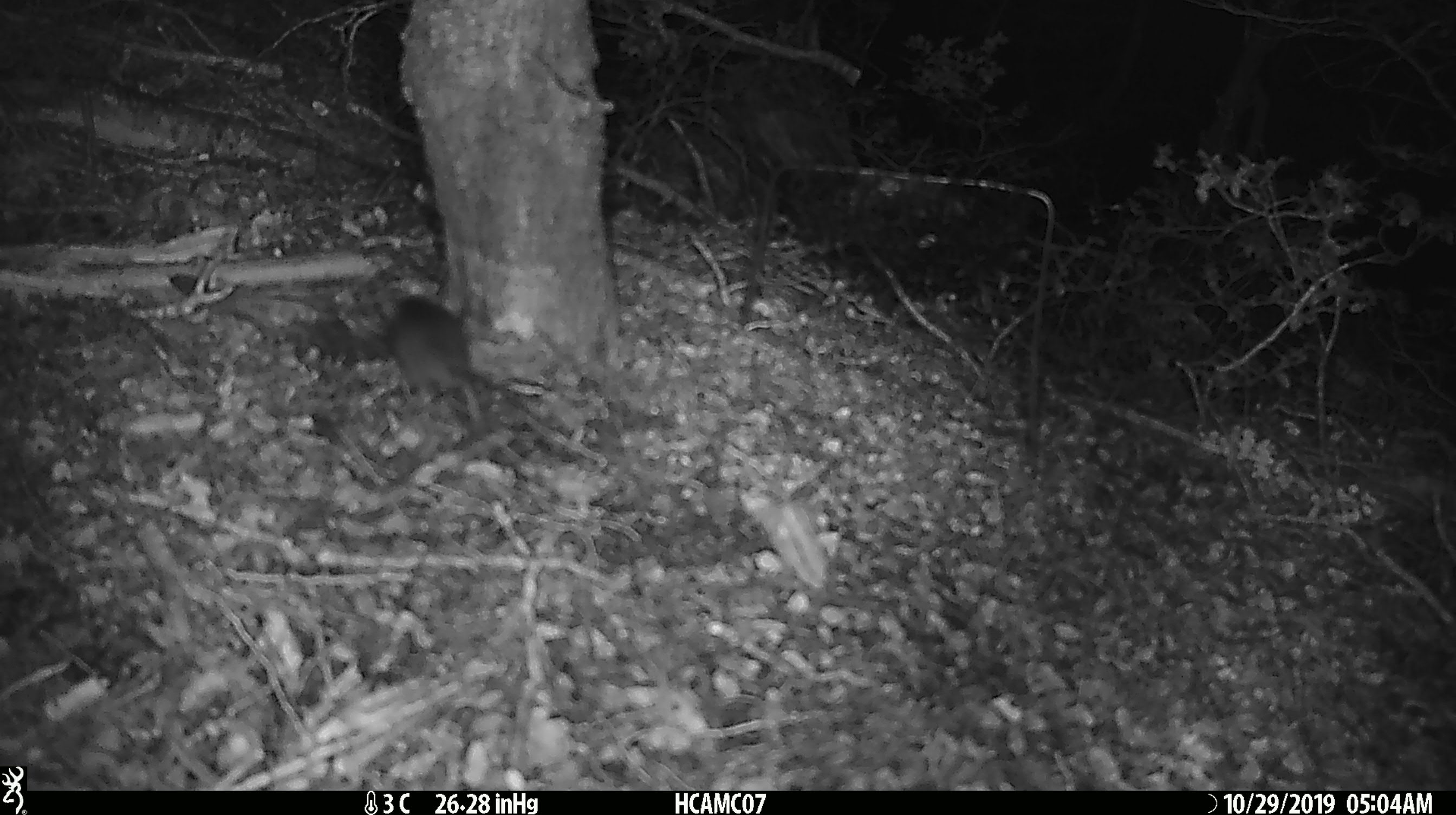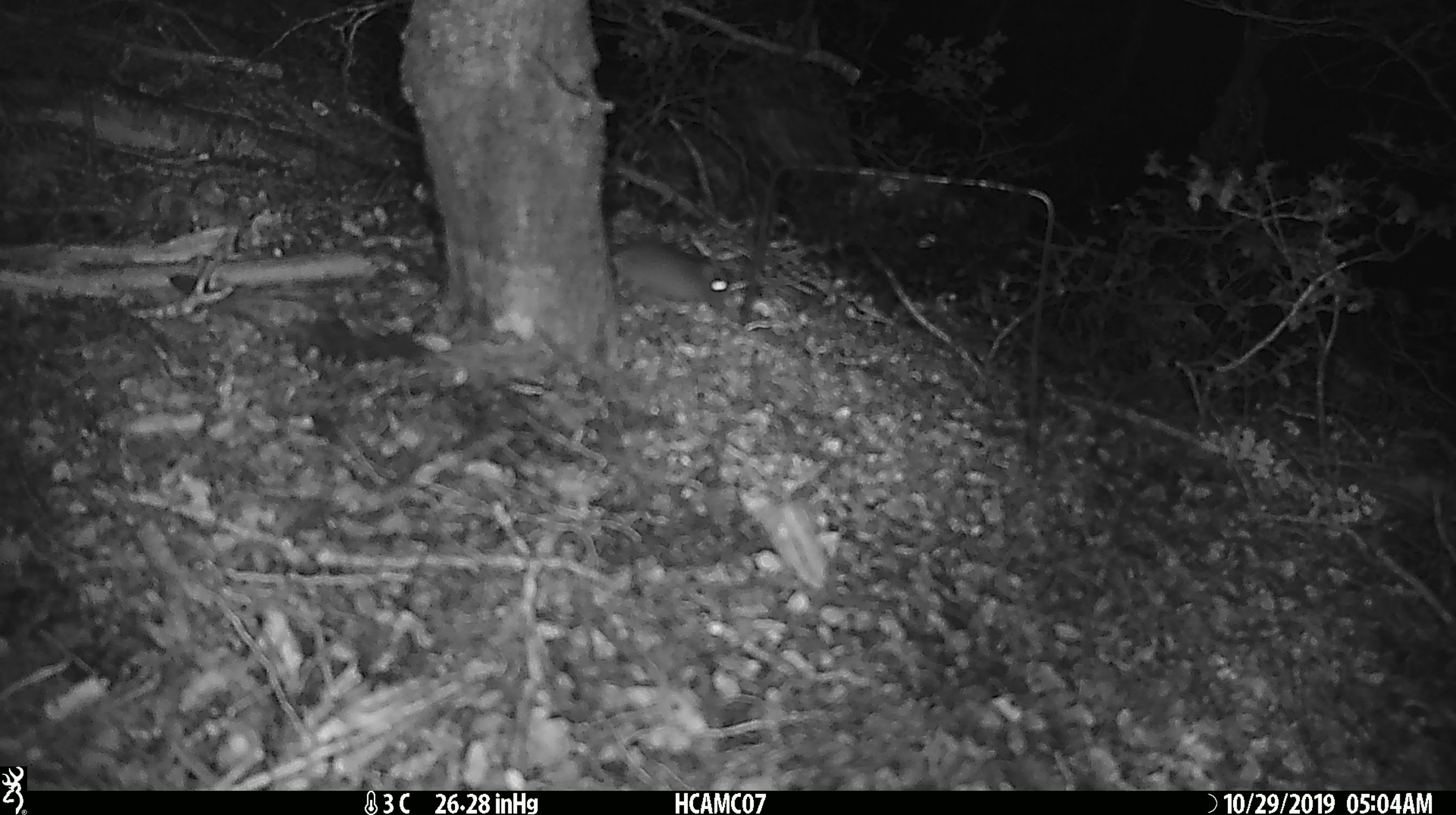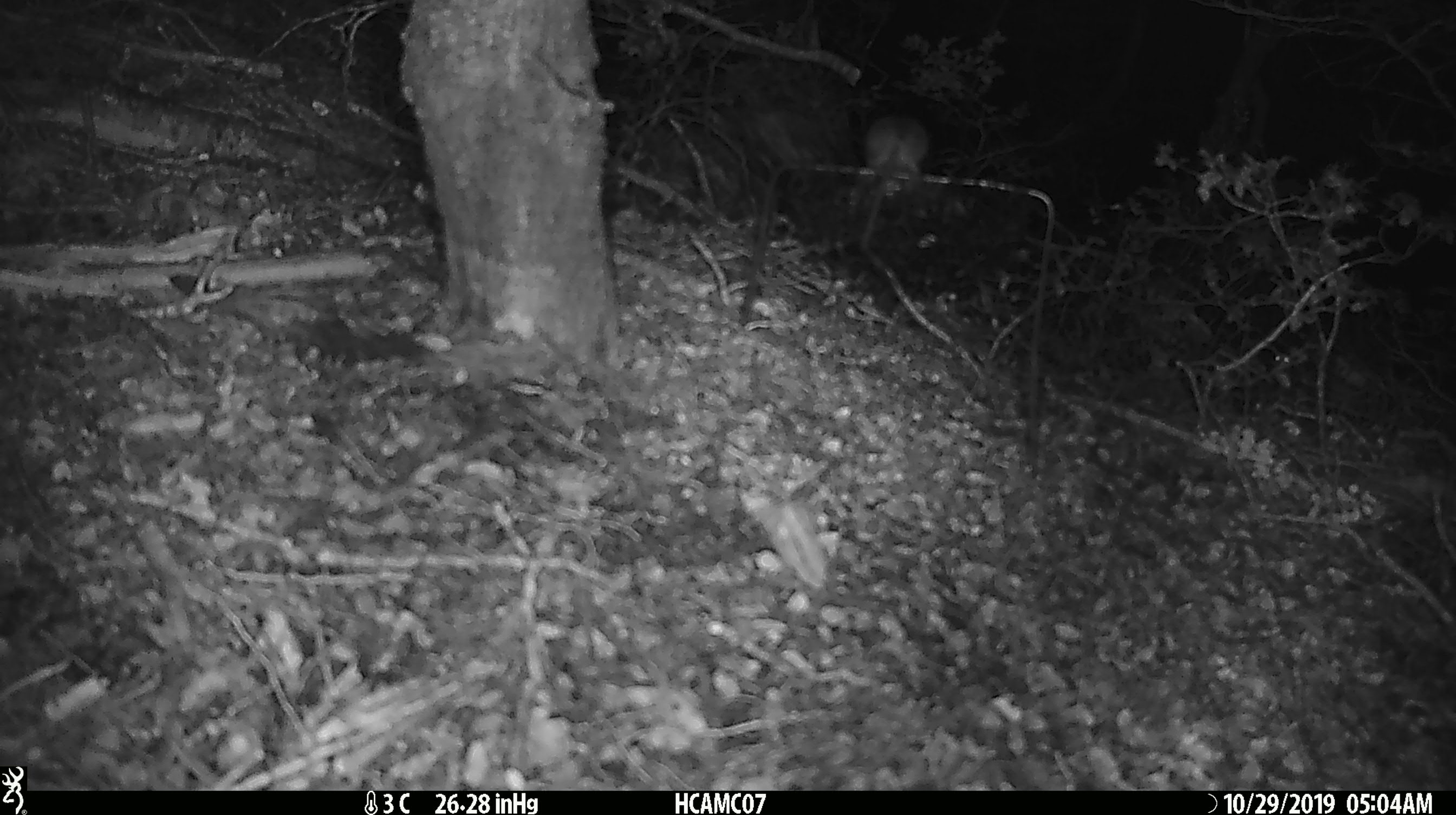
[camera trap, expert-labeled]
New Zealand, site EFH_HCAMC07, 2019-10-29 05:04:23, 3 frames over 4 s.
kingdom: Animalia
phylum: Chordata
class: Mammalia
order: Rodentia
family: Muridae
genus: Mus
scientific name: Mus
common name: mouse